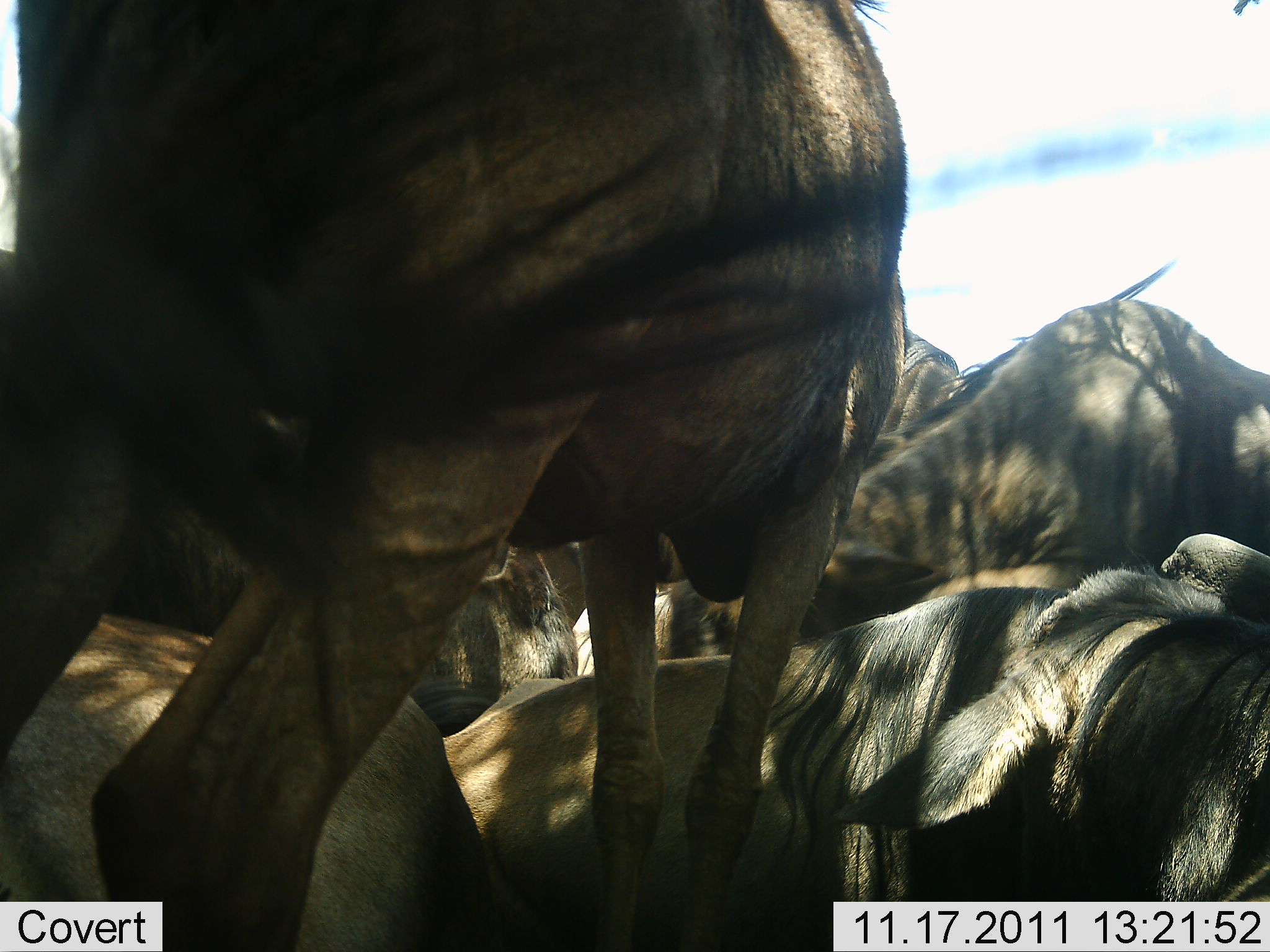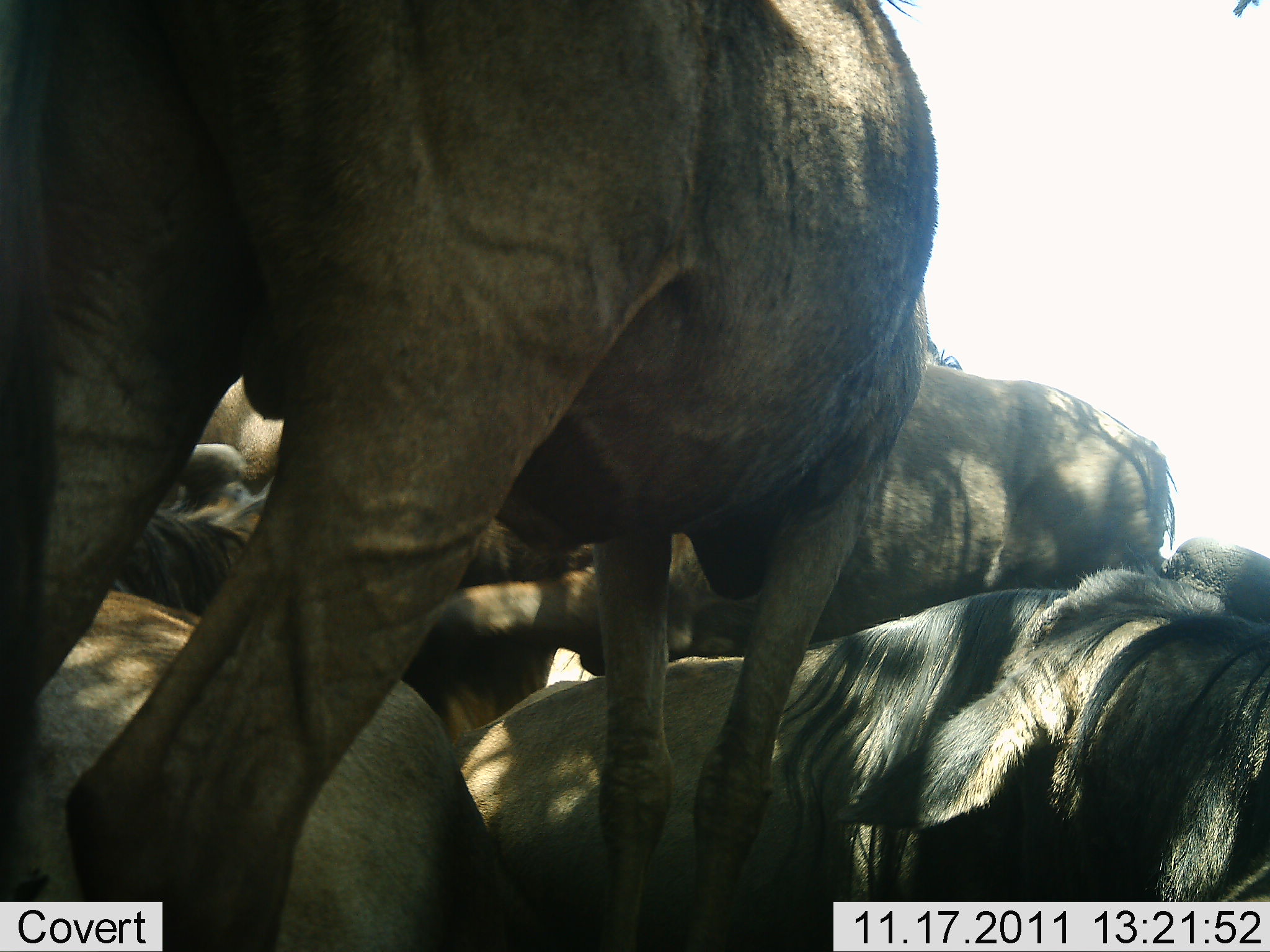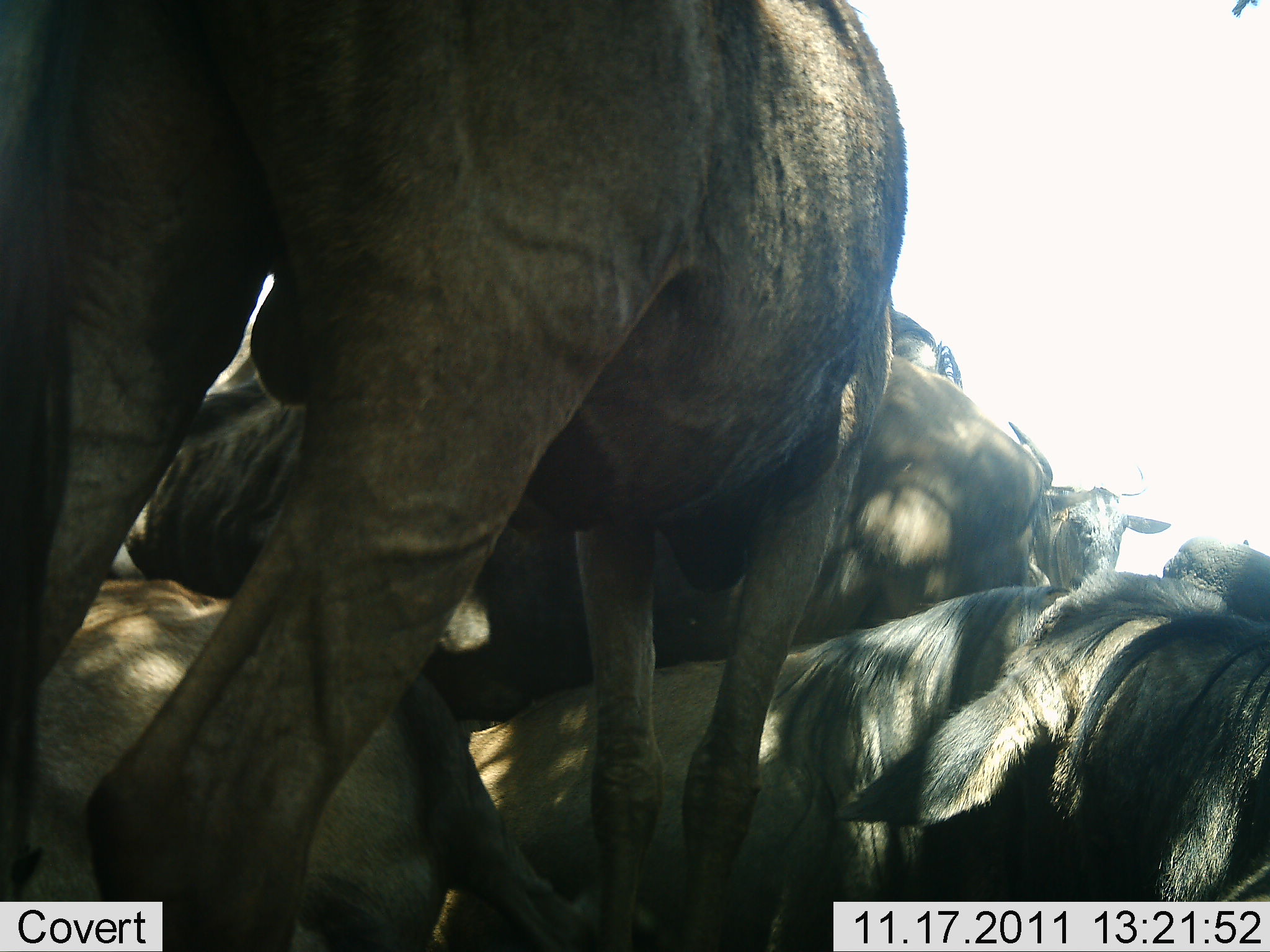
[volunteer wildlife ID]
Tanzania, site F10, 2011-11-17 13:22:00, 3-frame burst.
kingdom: Animalia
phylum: Chordata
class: Mammalia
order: Artiodactyla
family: Bovidae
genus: Connochaetes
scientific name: Connochaetes taurinus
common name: blue wildebeest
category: wildebeest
Wildebeest (blue wildebeest) (Connochaetes taurinus), count 6. Behavior (volunteer vote fractions): standing 46%, resting 100%, moving 15%, interacting 23%. Young present (vote fraction): 0%. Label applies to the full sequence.